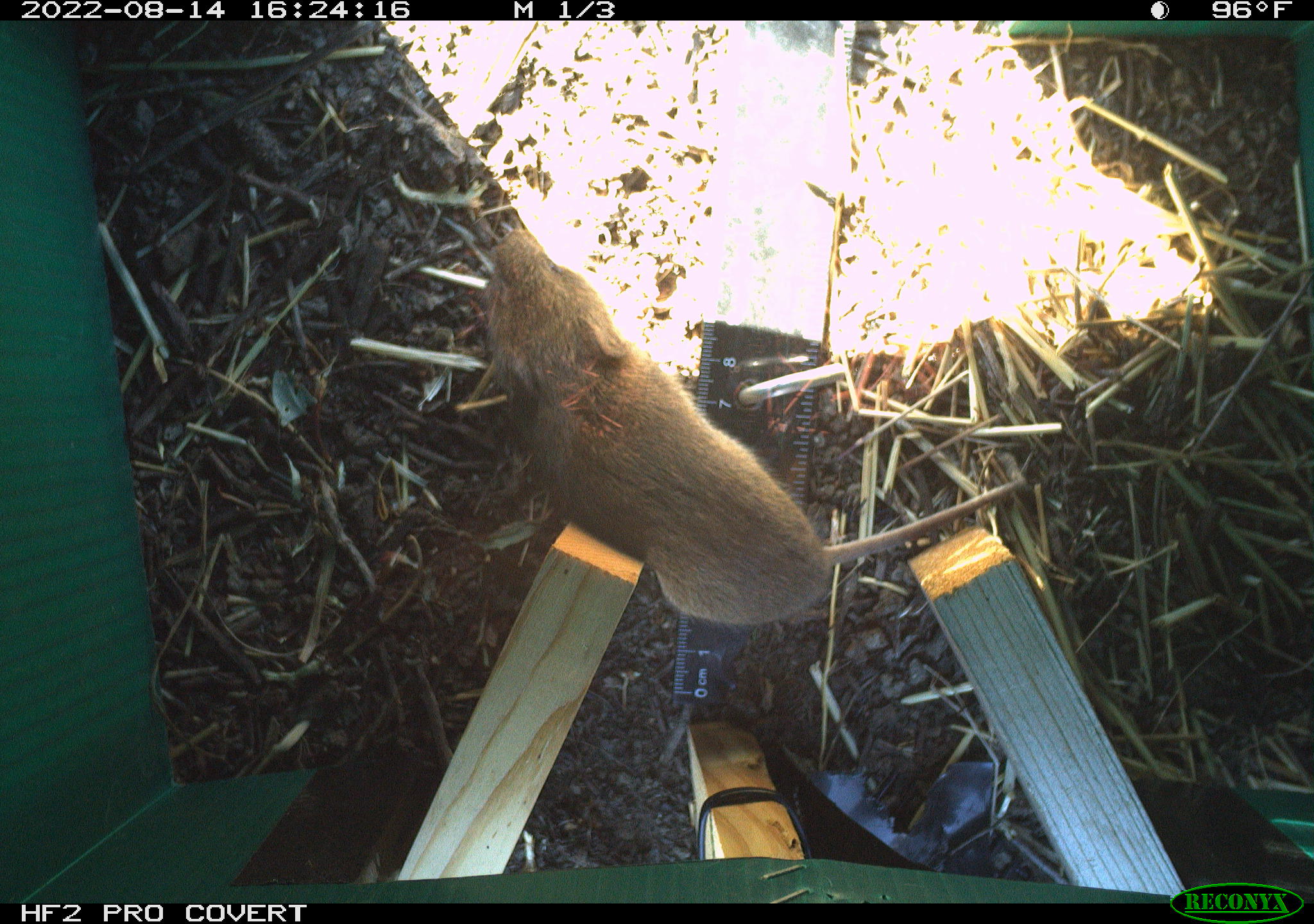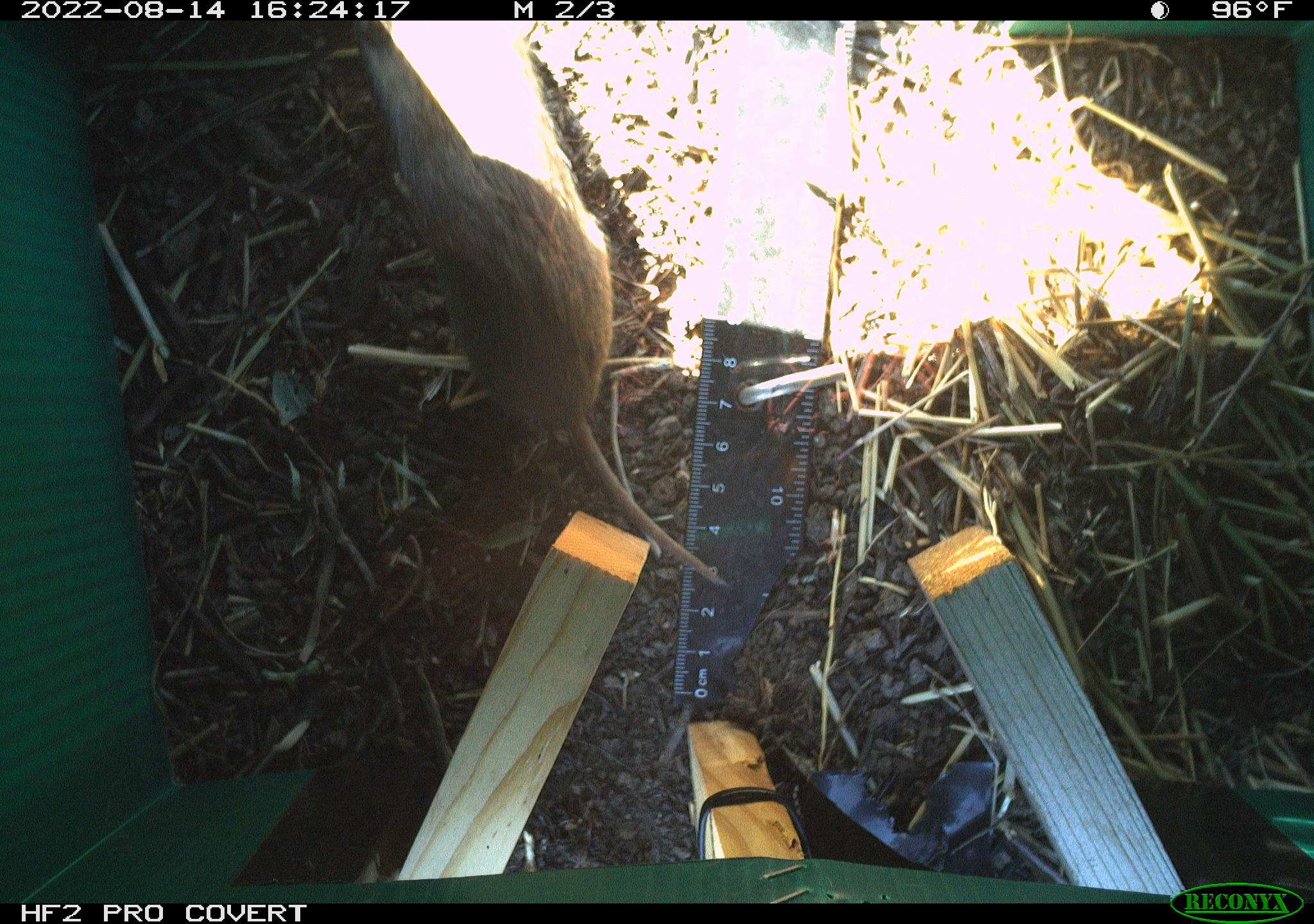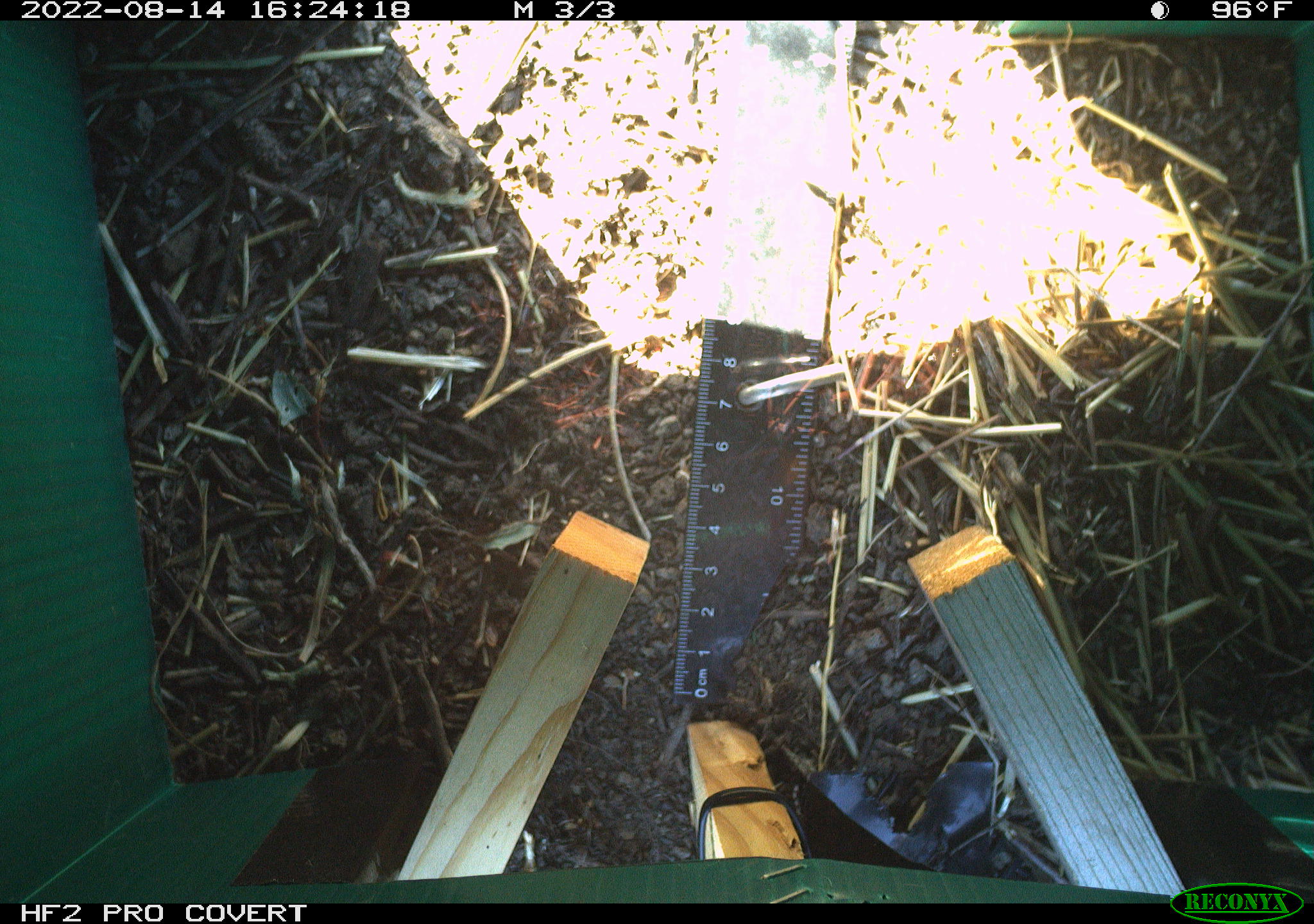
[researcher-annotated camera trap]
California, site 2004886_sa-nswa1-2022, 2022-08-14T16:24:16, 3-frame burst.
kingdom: Animalia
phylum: Chordata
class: Mammalia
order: Rodentia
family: Cricetidae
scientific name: Cricetidae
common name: hamsters, voles, lemmings, and allies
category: cricetidae family